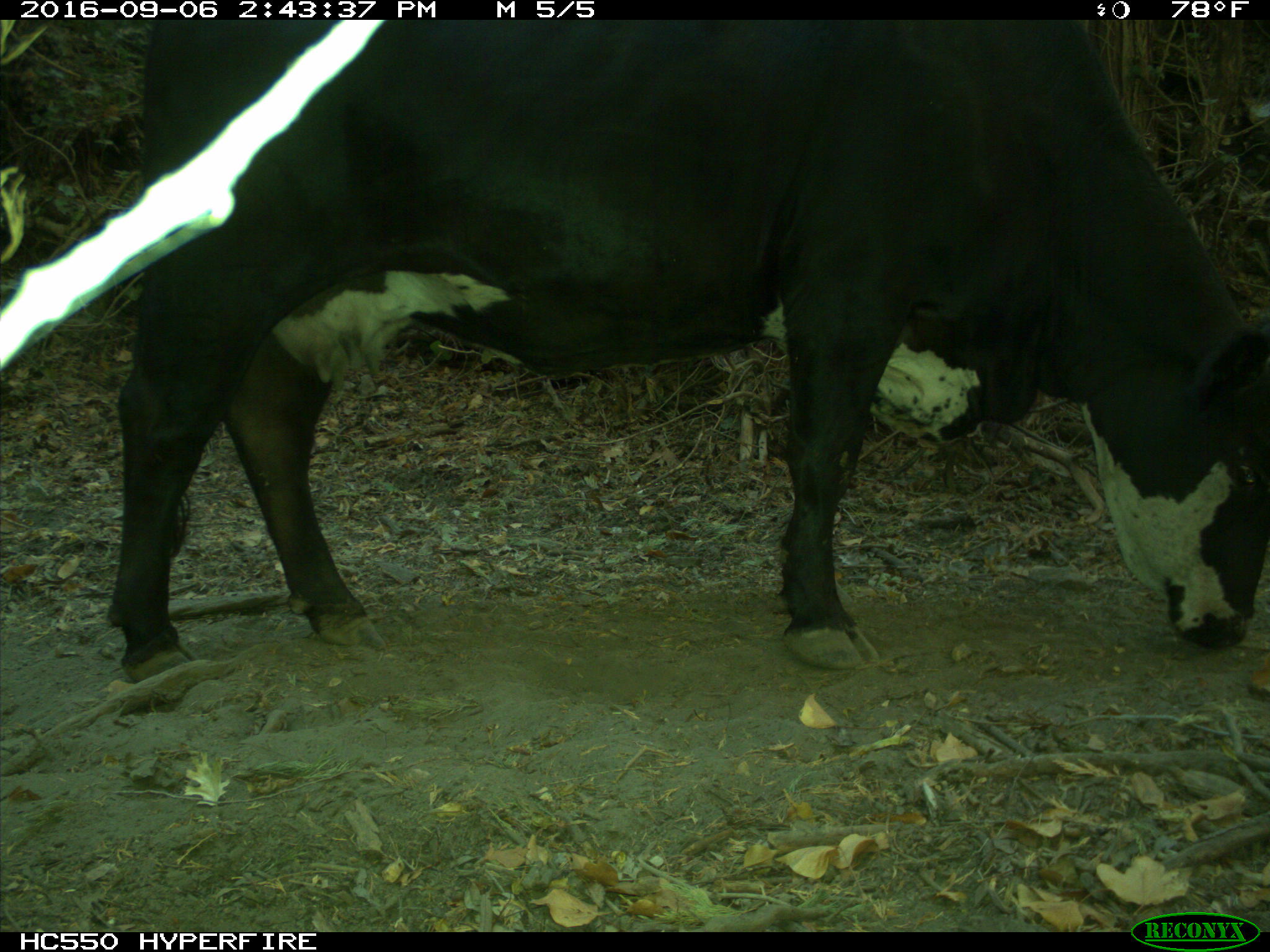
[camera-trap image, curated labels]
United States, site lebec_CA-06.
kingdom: Animalia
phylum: Chordata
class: Mammalia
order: Artiodactyla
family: Bovidae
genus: Bos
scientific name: Bos taurus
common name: domestic cow